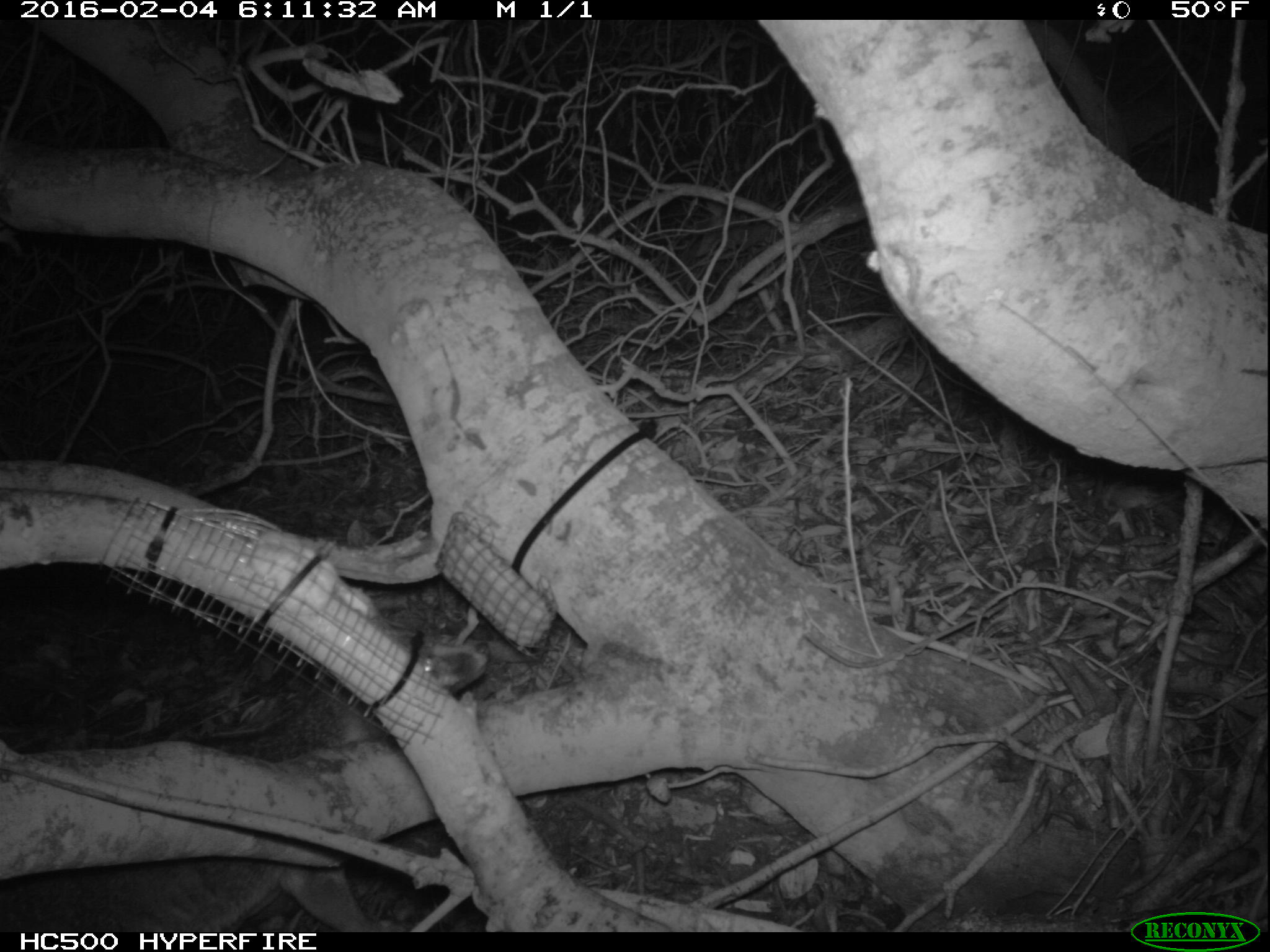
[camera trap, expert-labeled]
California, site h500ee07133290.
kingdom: Animalia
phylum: Chordata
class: Mammalia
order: Carnivora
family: Canidae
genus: Urocyon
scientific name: Urocyon littoralis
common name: island fox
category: fox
Fox (island fox) (Urocyon littoralis).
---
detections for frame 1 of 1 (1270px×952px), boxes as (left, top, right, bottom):
fox: (0, 628, 492, 930)